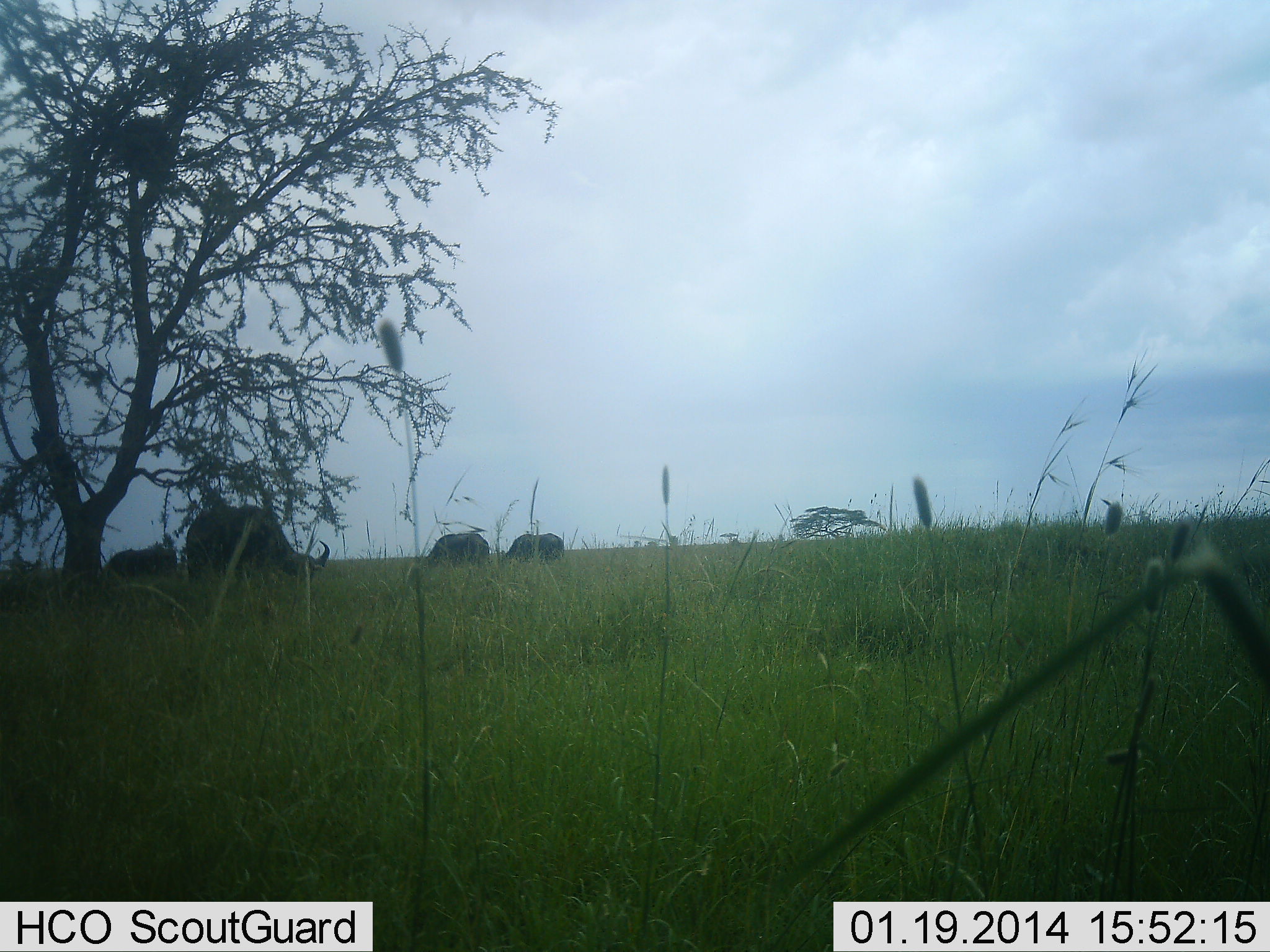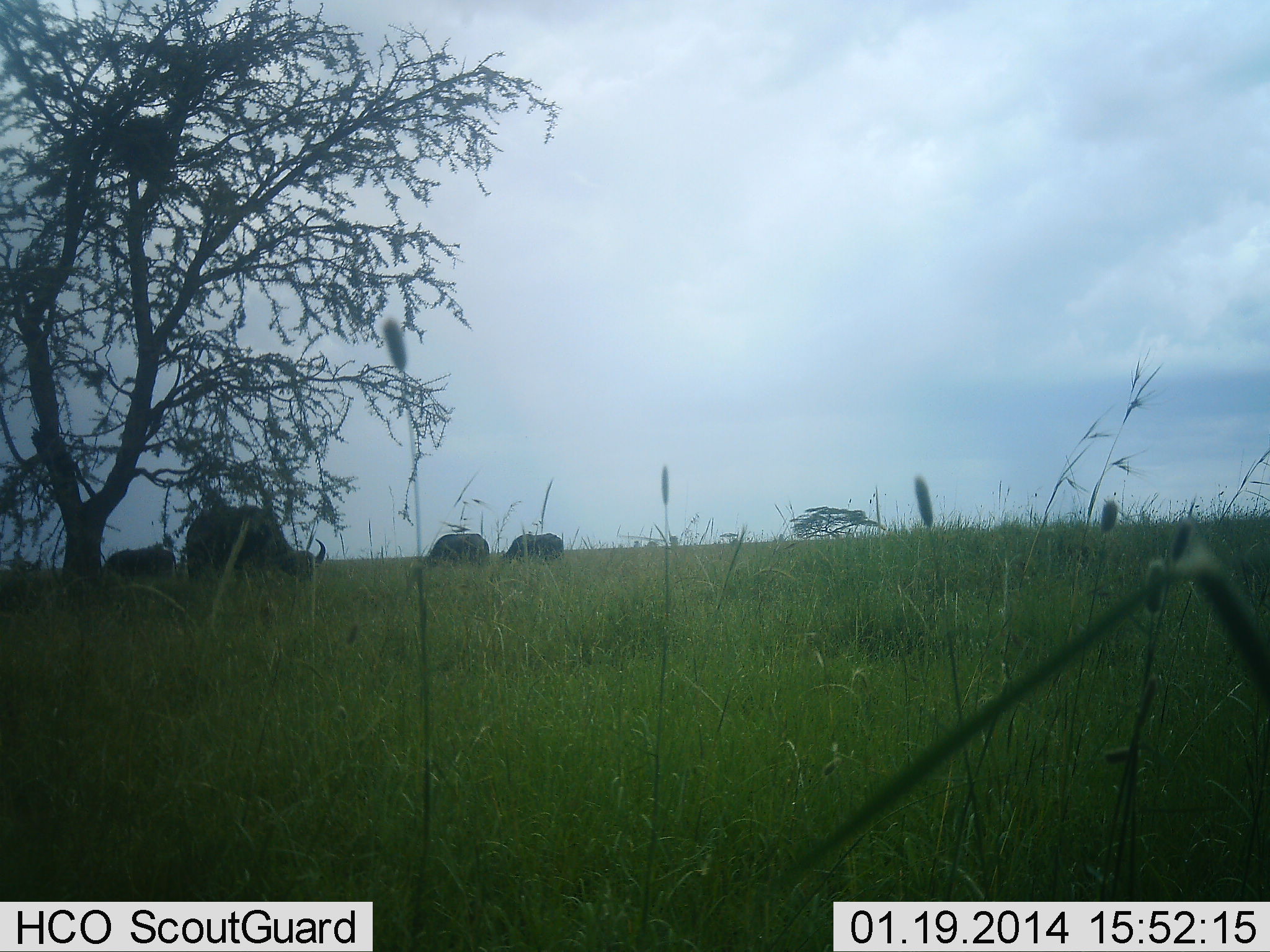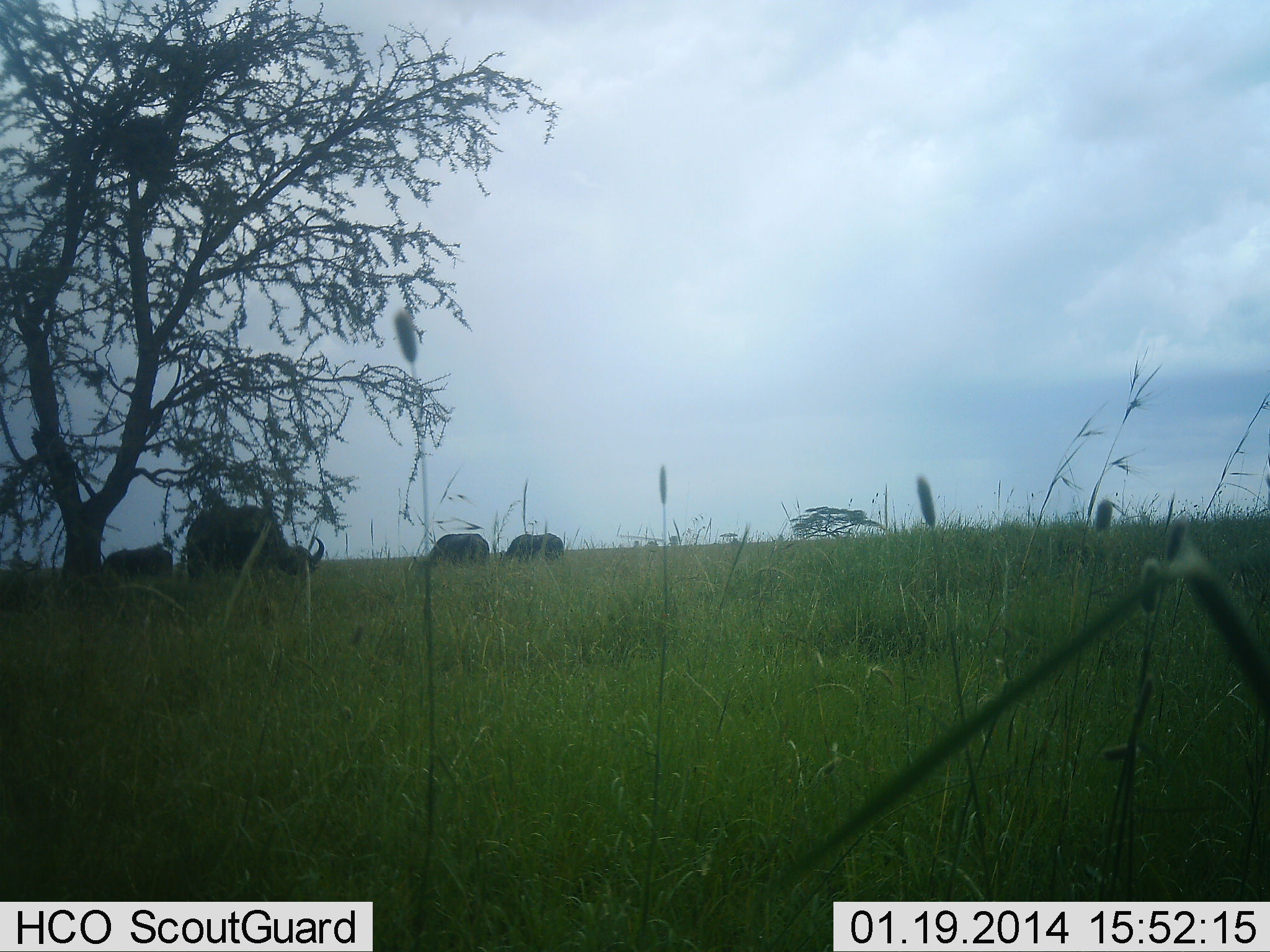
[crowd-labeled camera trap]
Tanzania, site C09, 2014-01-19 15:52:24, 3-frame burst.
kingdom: Animalia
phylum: Chordata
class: Mammalia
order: Artiodactyla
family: Bovidae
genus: Syncerus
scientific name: Syncerus caffer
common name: cape buffalo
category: buffalo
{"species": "buffalo (cape buffalo) (Syncerus caffer)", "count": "4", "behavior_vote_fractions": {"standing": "25%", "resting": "0%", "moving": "0%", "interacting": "5%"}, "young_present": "0%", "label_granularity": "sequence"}